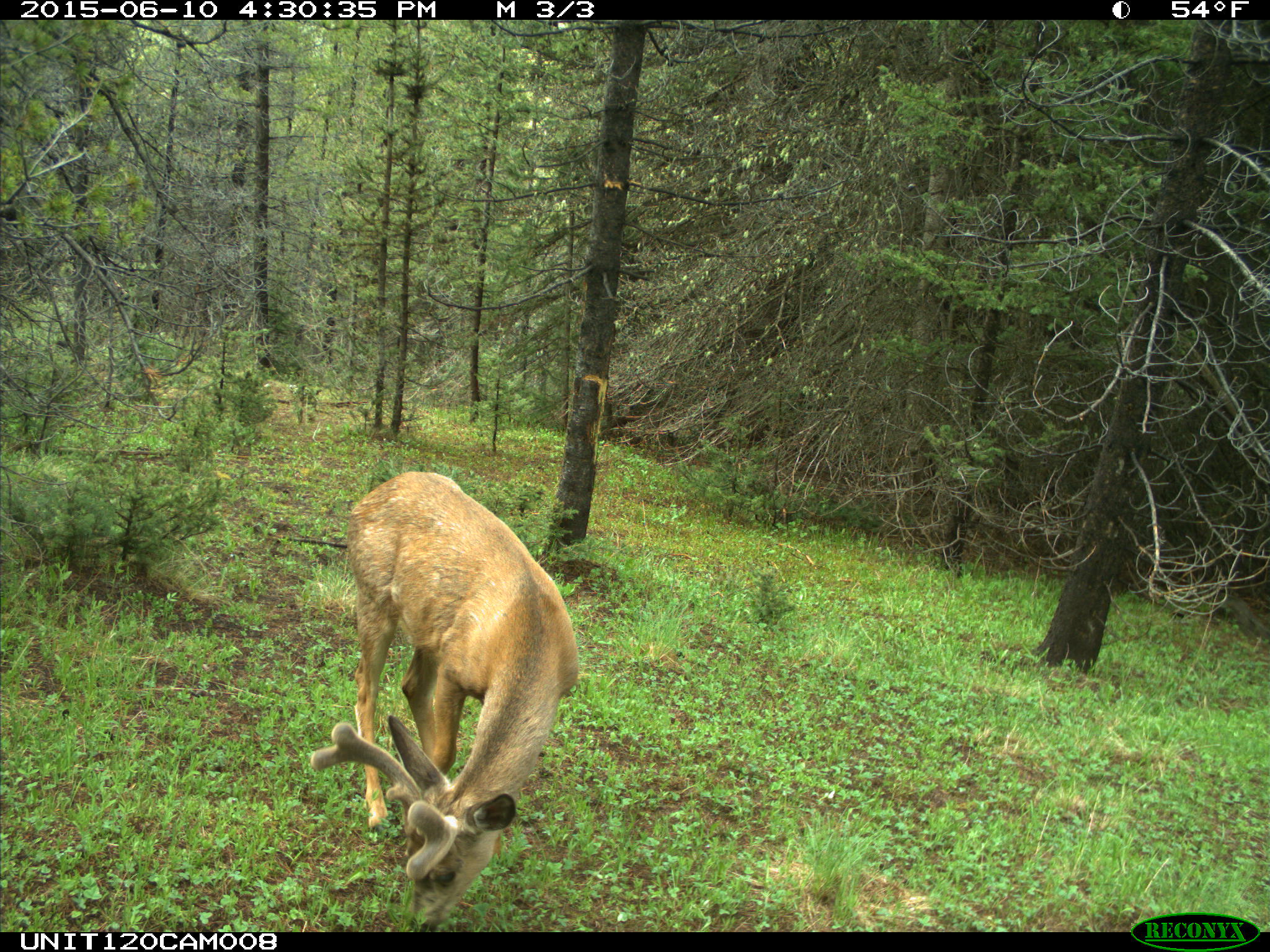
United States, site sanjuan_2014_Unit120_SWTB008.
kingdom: Animalia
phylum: Chordata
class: Mammalia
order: Artiodactyla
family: Cervidae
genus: Odocoileus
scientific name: Odocoileus hemionus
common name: mule deer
Odocoileus hemionus (mule deer).